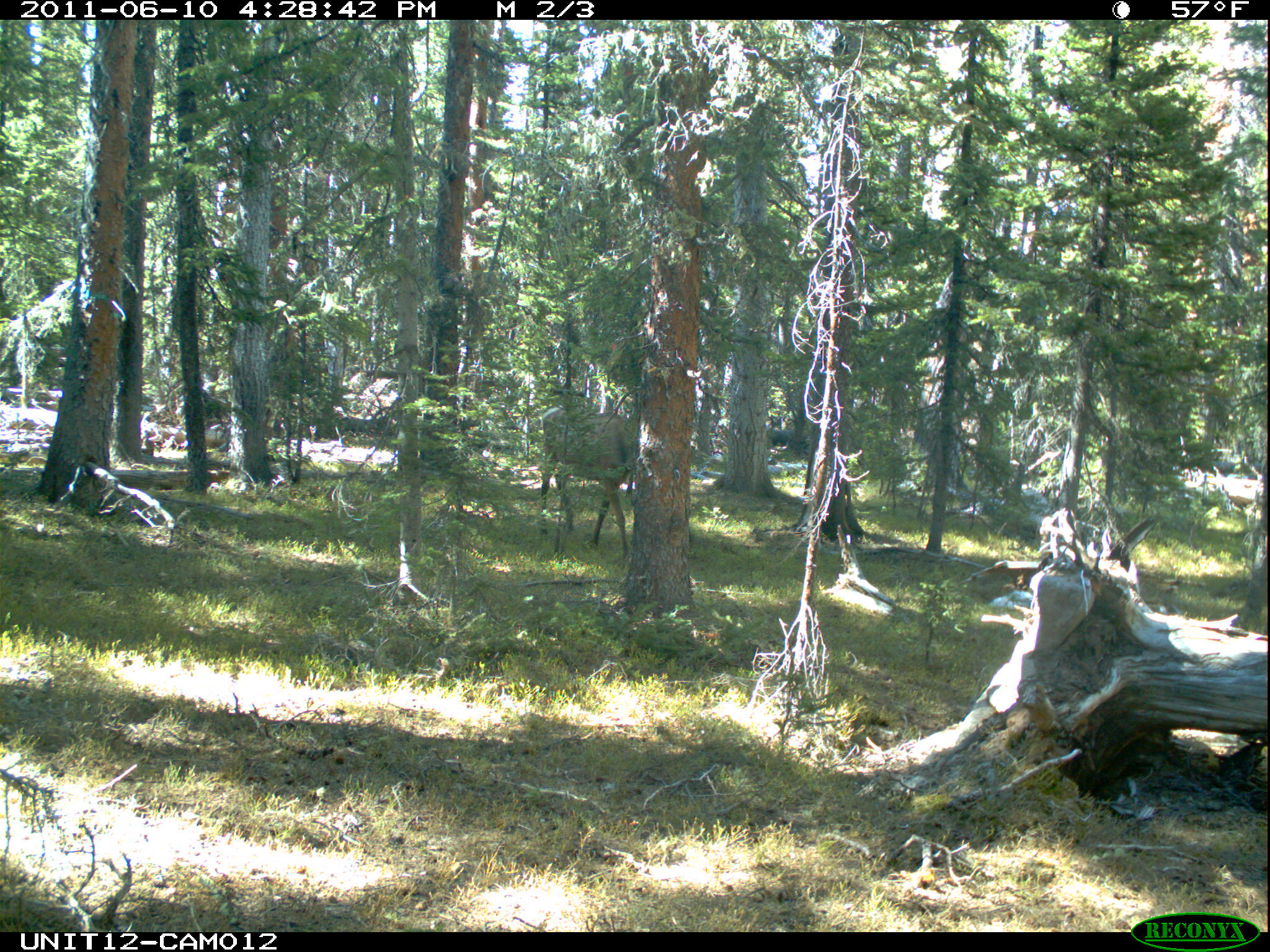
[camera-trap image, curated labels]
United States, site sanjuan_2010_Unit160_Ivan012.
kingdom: Animalia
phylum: Chordata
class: Mammalia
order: Artiodactyla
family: Cervidae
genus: Cervus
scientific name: Cervus elaphus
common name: red deer